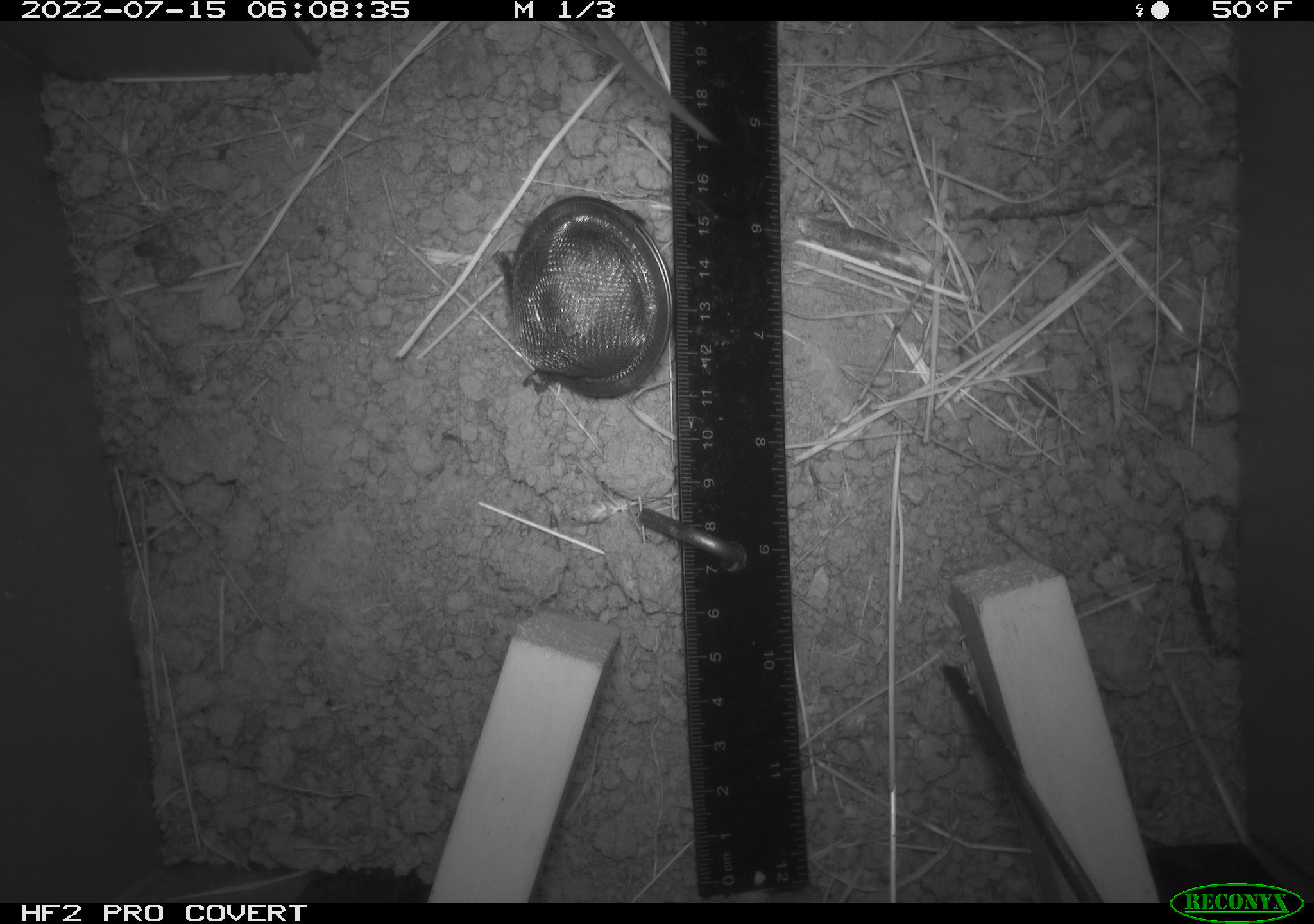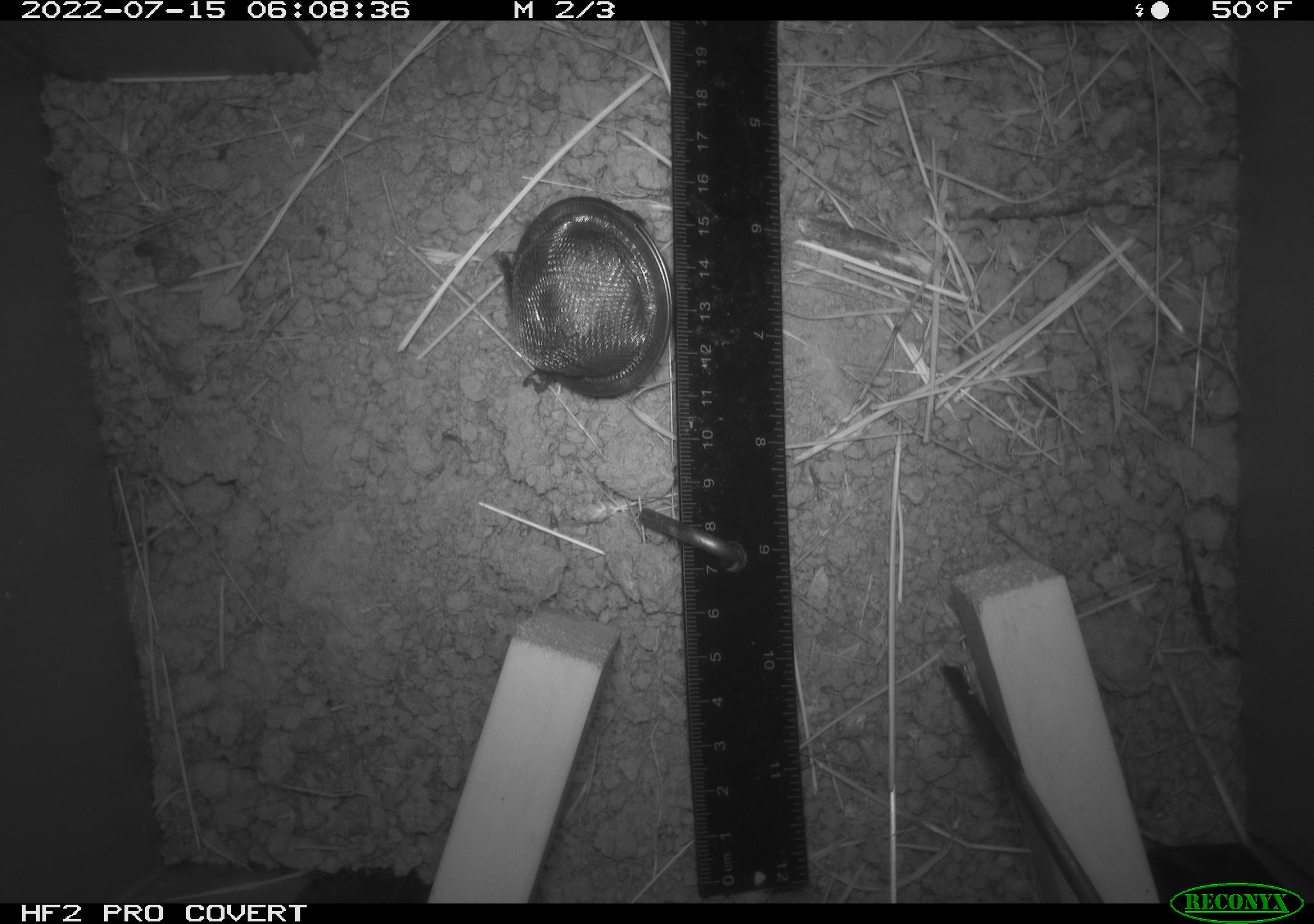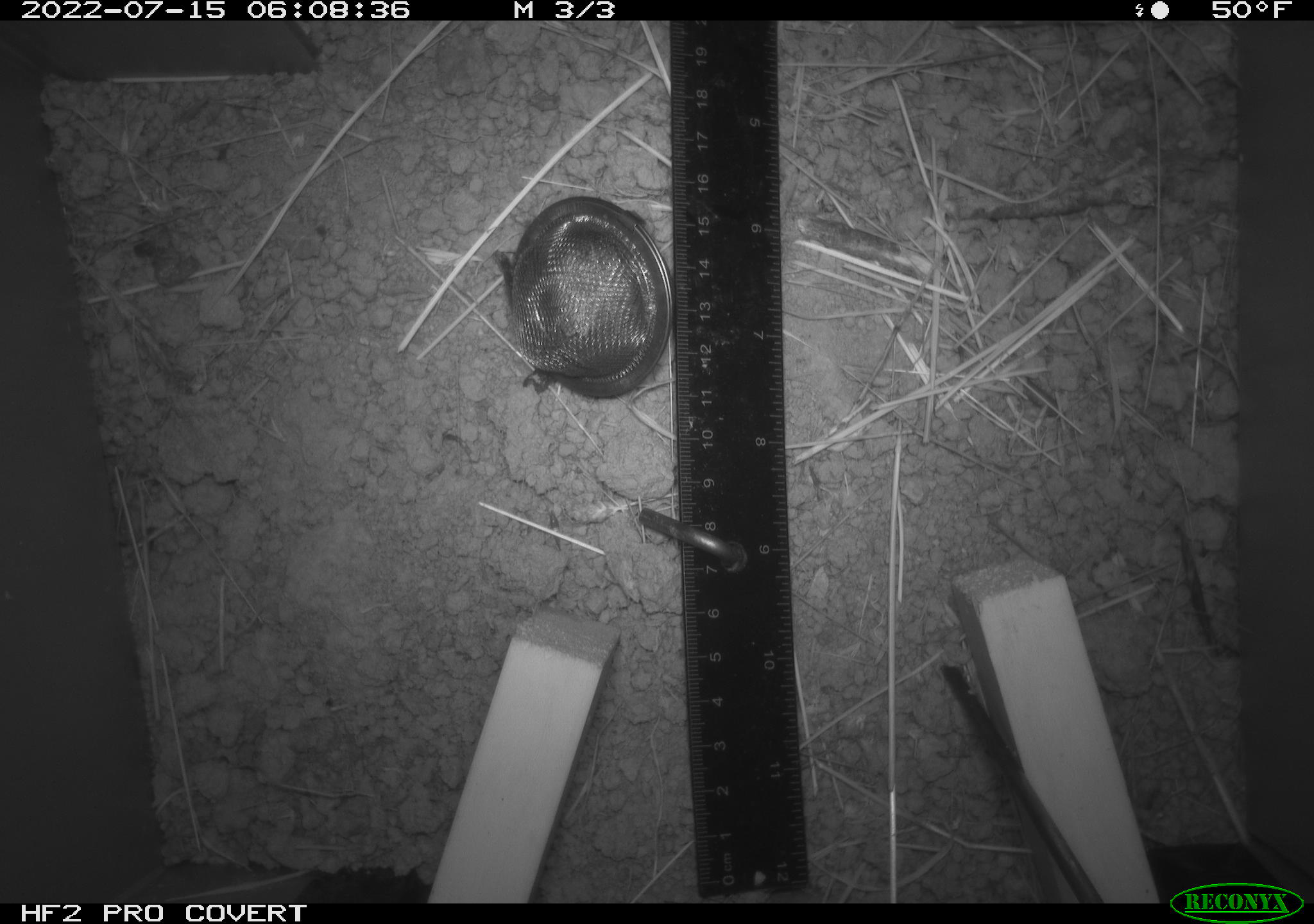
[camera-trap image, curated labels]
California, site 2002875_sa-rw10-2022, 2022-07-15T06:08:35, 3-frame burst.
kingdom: Animalia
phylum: Chordata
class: Mammalia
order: Rodentia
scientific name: Rodentia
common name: mouse species